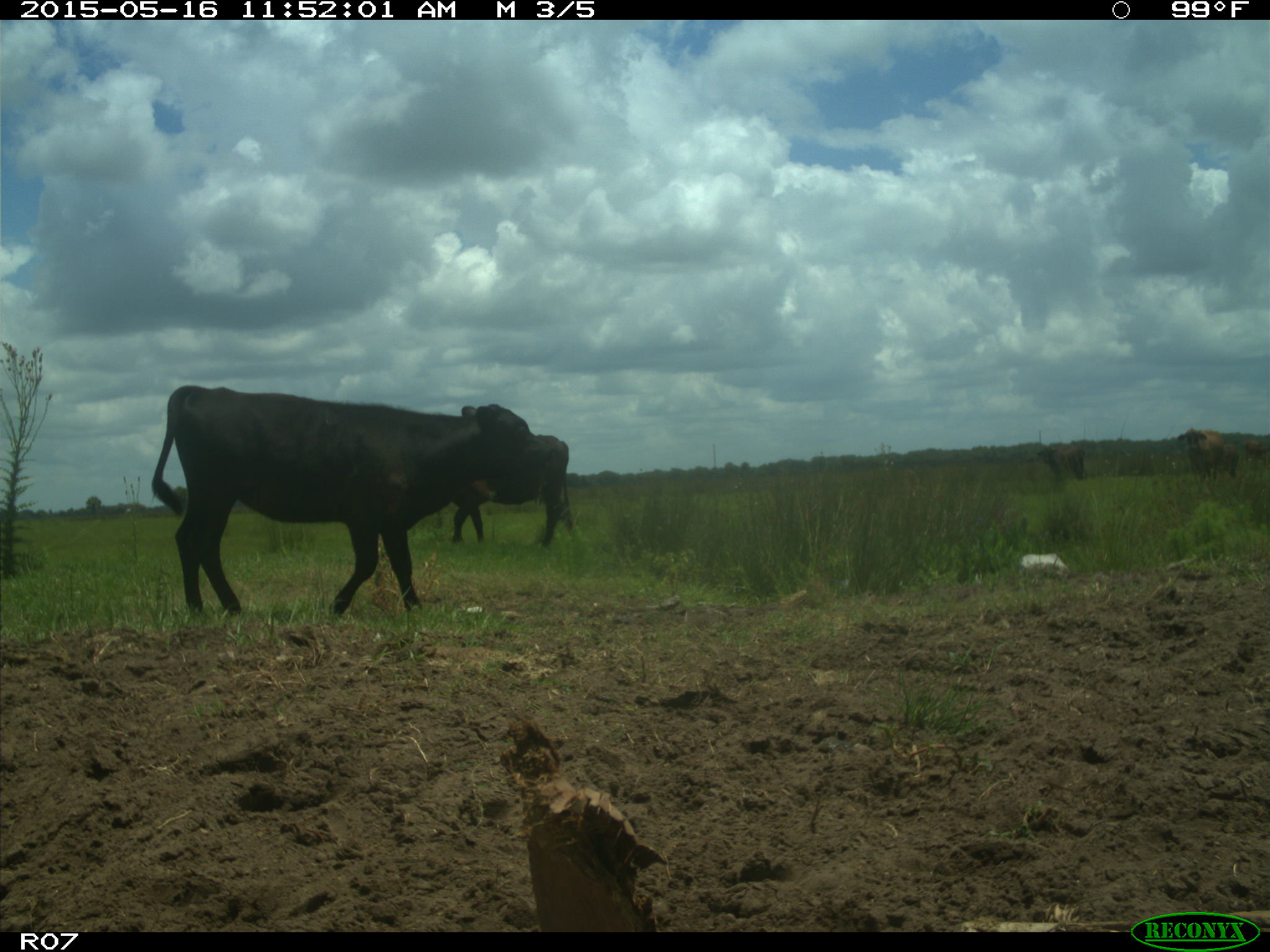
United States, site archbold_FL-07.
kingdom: Animalia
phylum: Chordata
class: Mammalia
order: Artiodactyla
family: Bovidae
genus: Bos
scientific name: Bos taurus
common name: domestic cow